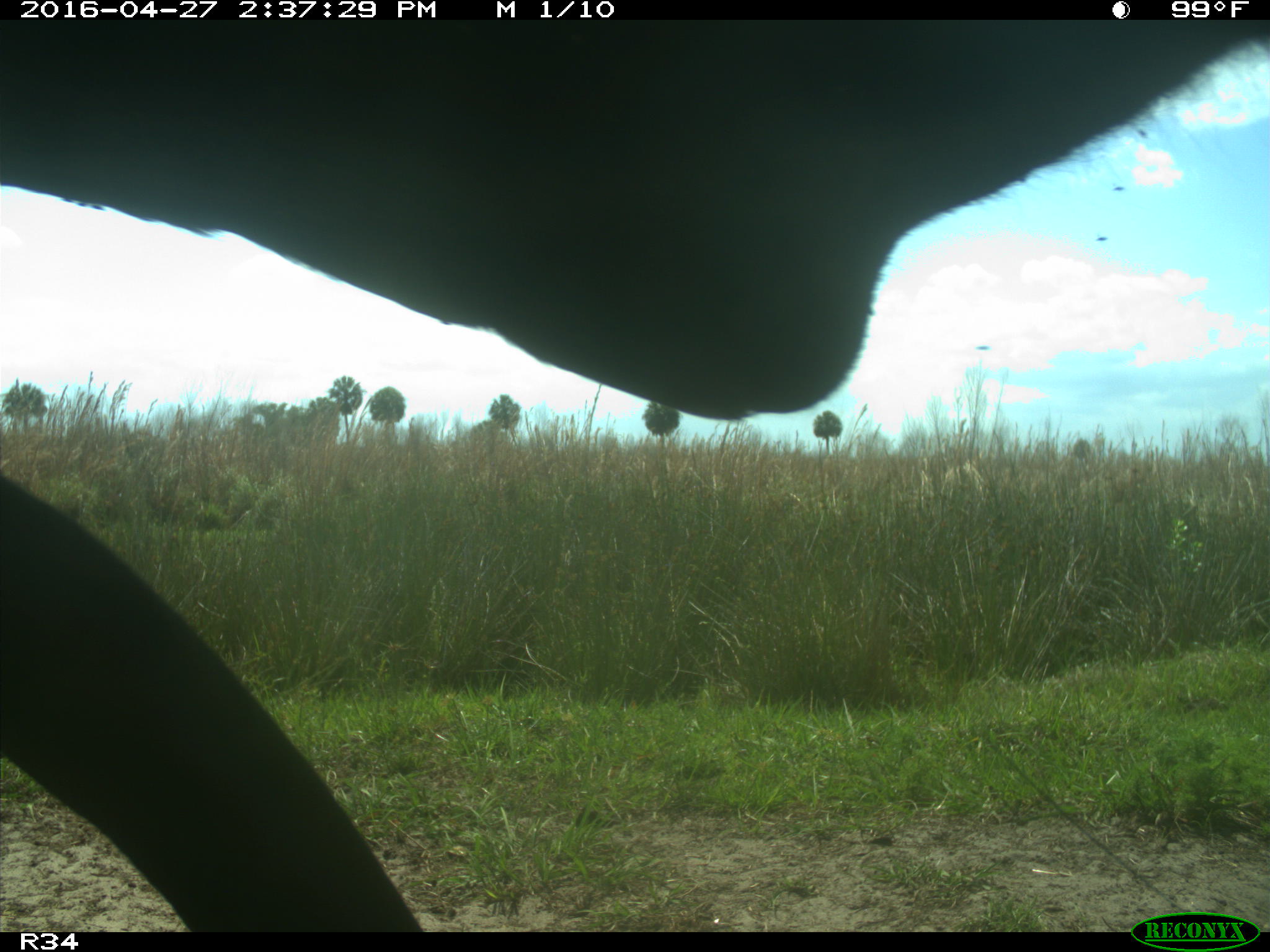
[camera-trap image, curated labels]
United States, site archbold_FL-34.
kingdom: Animalia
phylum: Chordata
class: Mammalia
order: Artiodactyla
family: Bovidae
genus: Bos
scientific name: Bos taurus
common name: domestic cow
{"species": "Bos taurus (domestic cow)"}